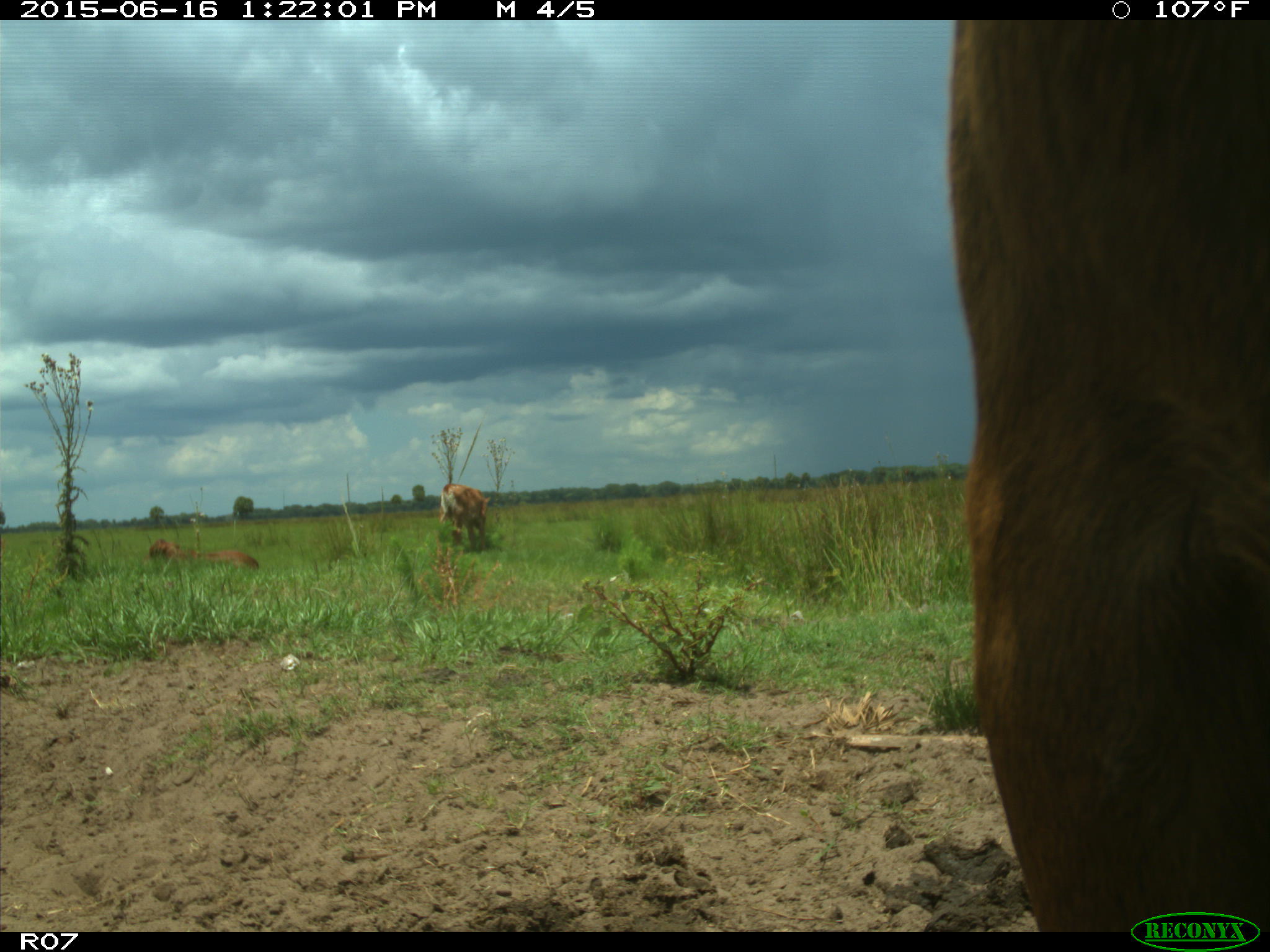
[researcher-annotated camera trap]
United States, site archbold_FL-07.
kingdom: Animalia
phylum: Chordata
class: Mammalia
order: Artiodactyla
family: Bovidae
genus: Bos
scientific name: Bos taurus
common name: domestic cow